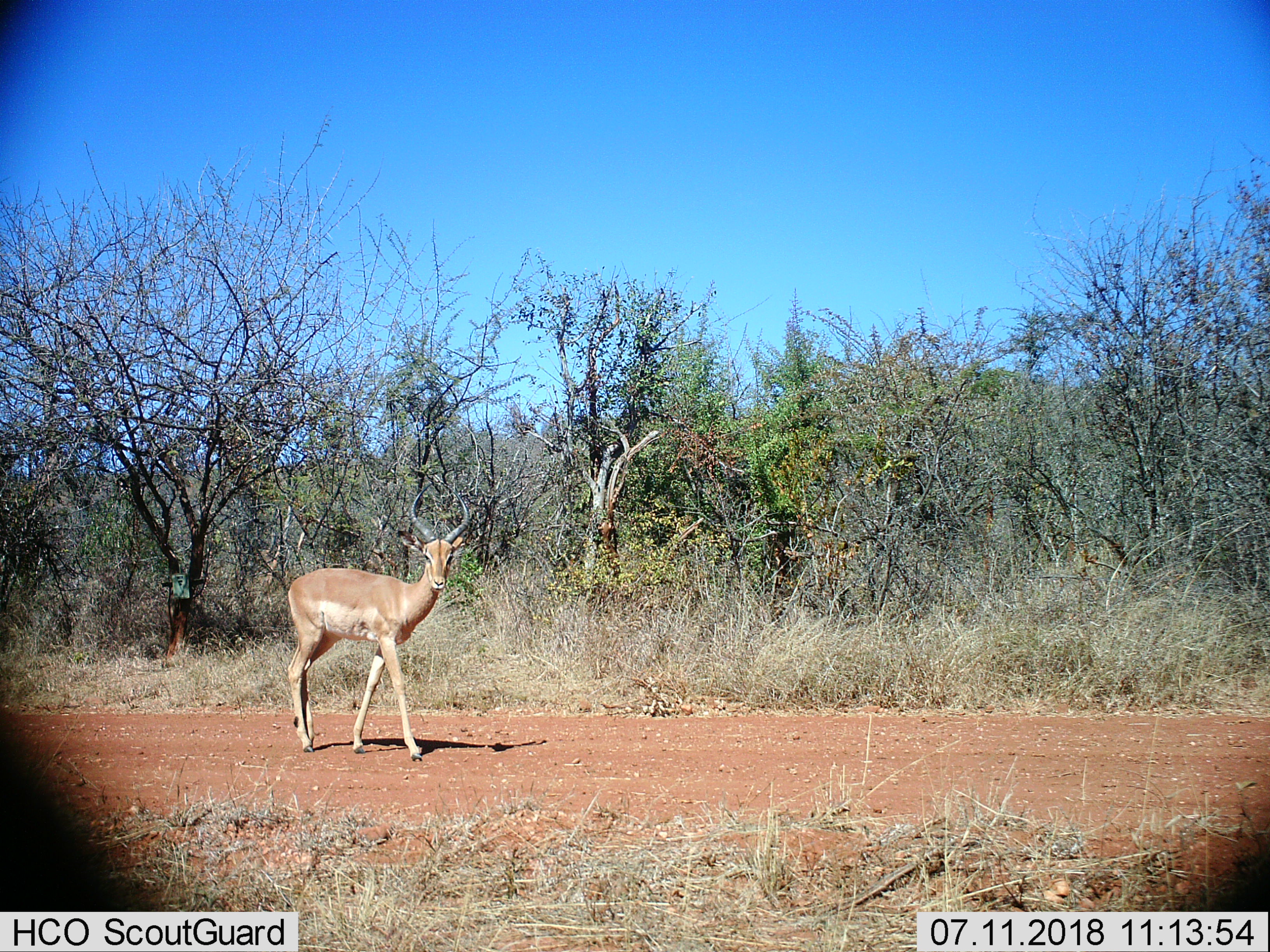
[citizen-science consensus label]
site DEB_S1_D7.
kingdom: Animalia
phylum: Chordata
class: Mammalia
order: Artiodactyla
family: Bovidae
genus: Aepyceros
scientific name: Aepyceros melampus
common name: impala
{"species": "impala (Aepyceros melampus)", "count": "1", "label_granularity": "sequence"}